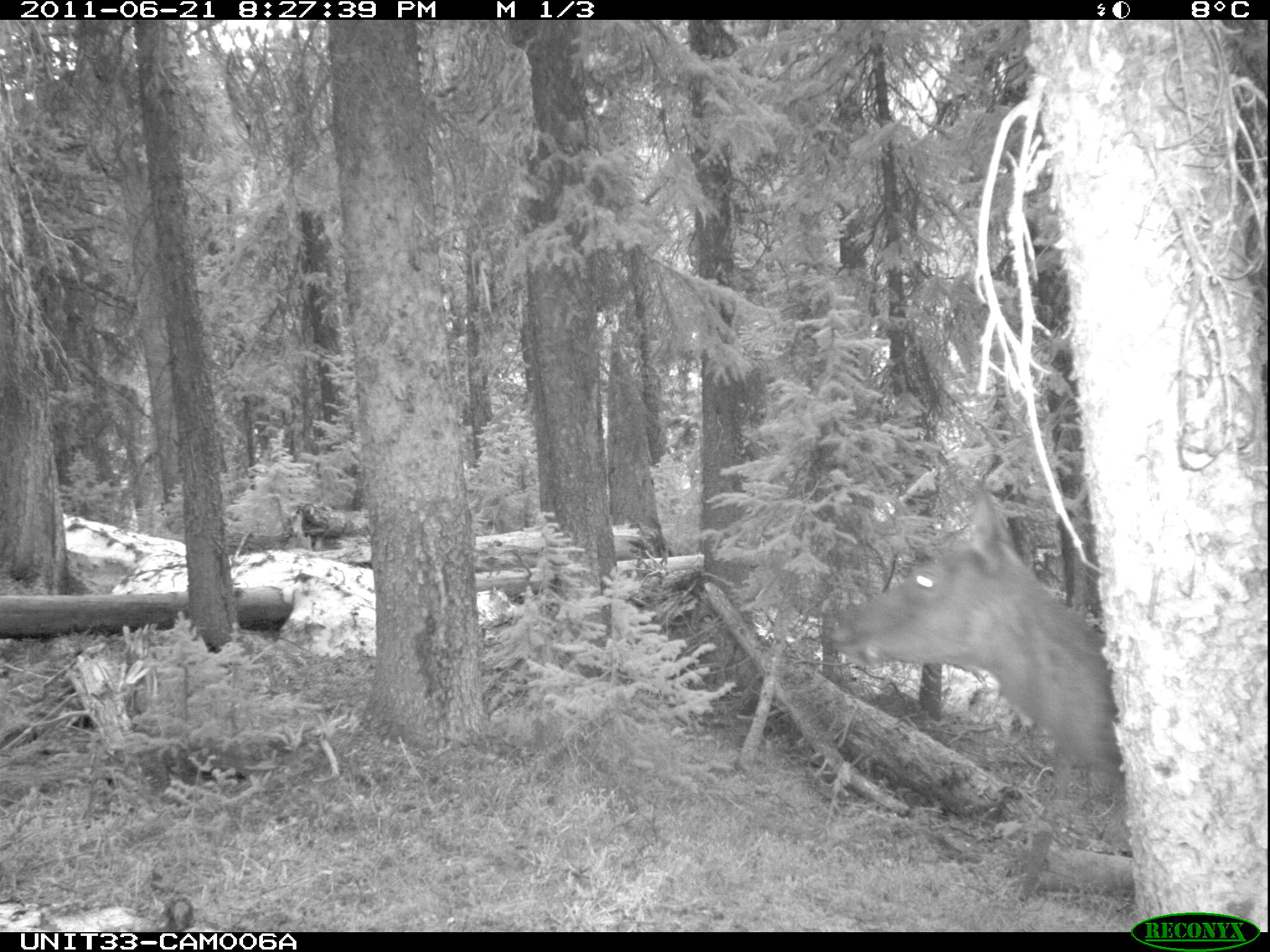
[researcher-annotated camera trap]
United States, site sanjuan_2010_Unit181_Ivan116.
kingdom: Animalia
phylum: Chordata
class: Mammalia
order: Artiodactyla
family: Cervidae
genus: Cervus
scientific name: Cervus elaphus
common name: red deer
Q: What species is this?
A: Cervus elaphus (red deer).